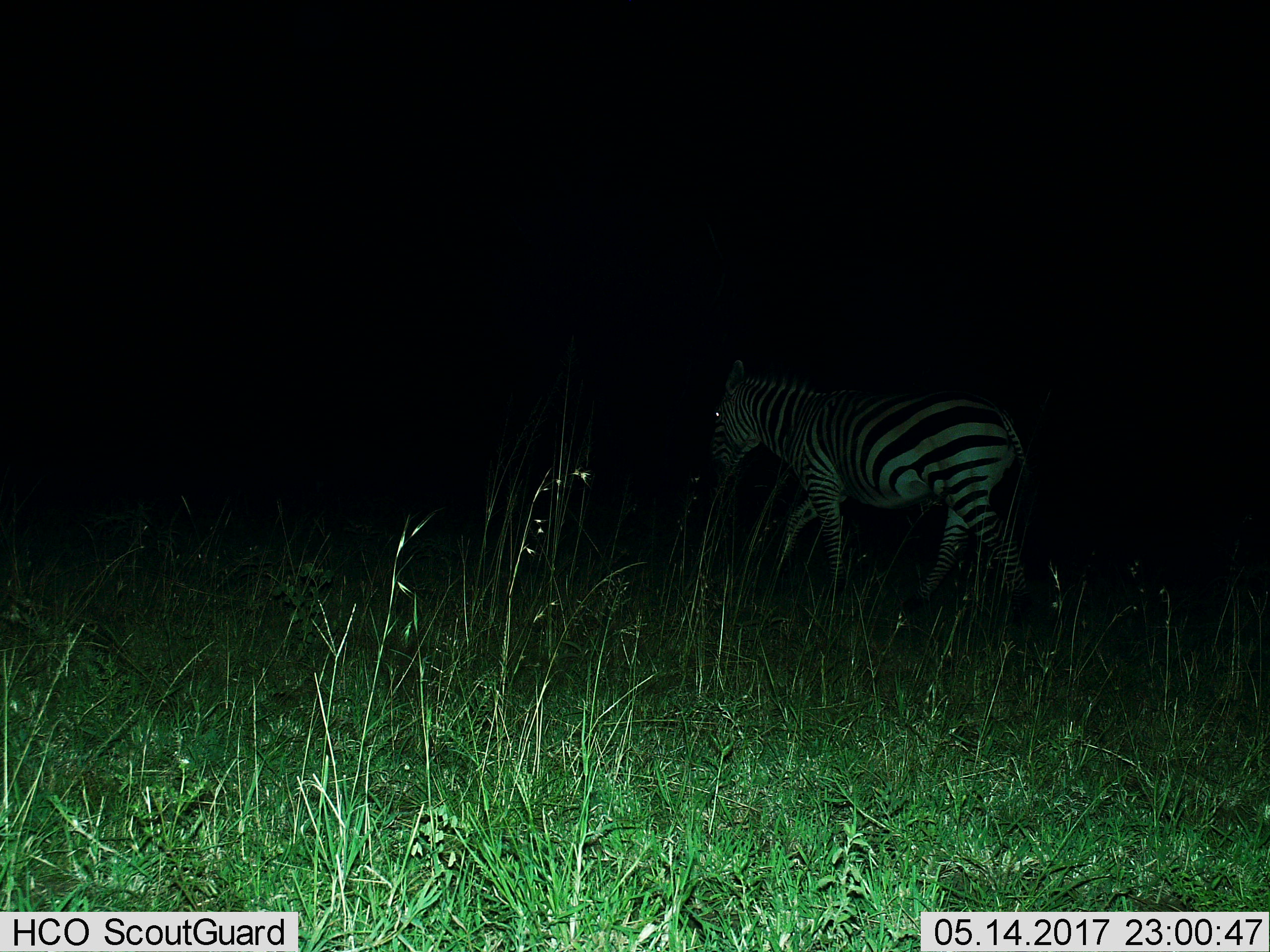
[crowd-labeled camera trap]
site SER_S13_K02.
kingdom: Animalia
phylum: Chordata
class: Mammalia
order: Perissodactyla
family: Equidae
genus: Equus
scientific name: Equus quagga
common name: plains zebra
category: zebraplains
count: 1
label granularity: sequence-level